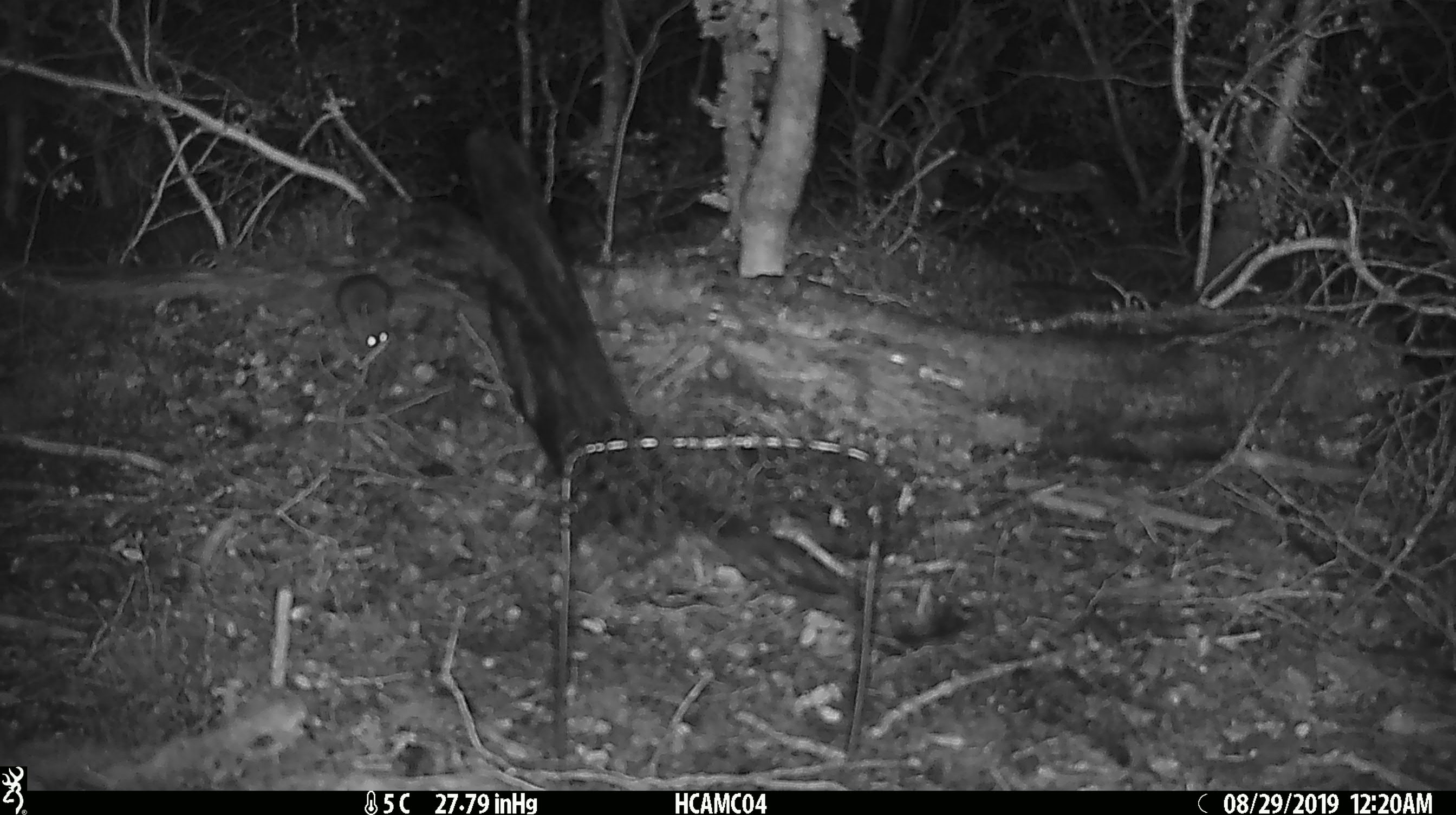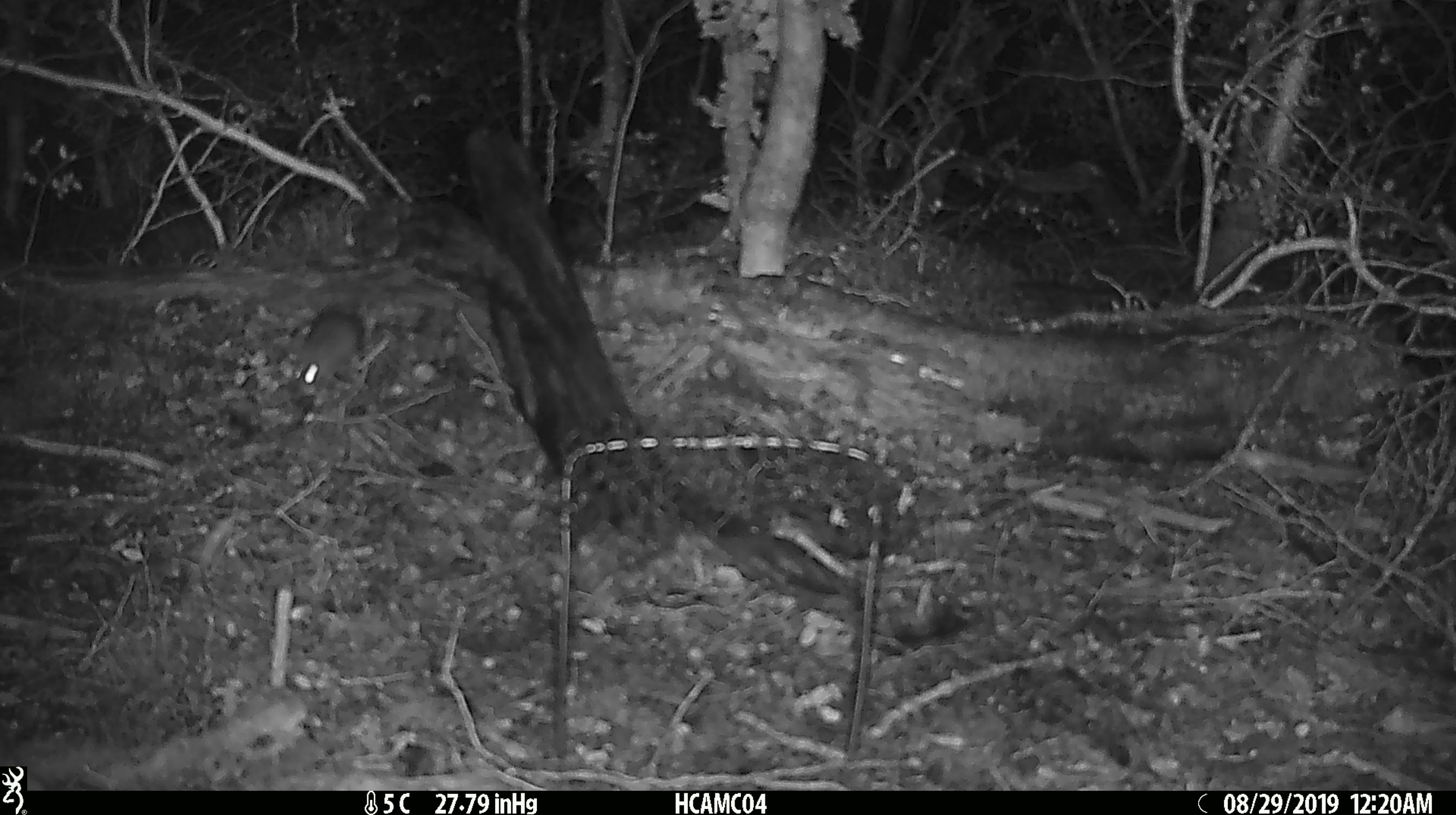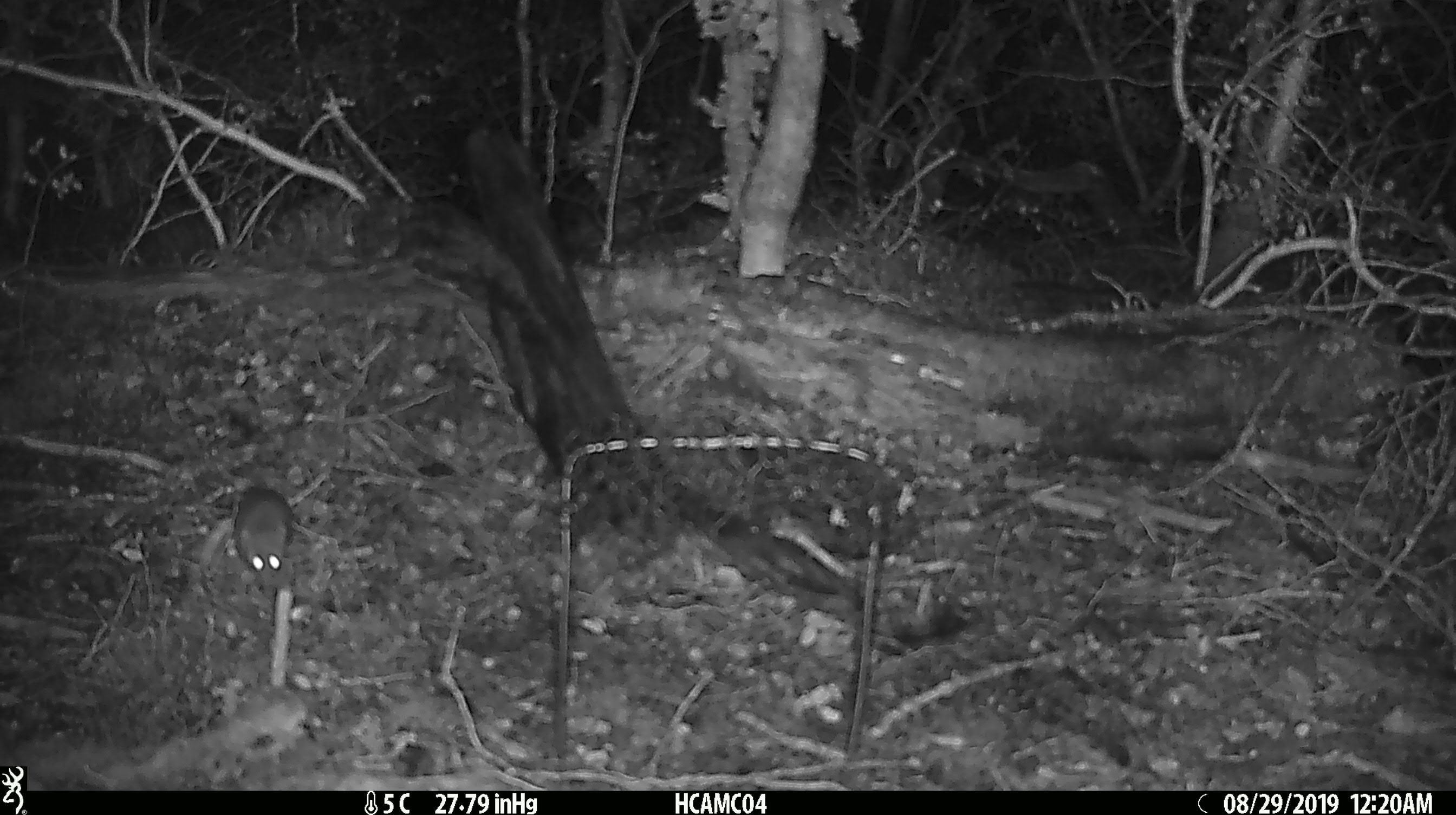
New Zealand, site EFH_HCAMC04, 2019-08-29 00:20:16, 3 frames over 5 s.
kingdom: Animalia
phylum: Chordata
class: Mammalia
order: Rodentia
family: Muridae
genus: Mus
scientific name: Mus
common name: mouse